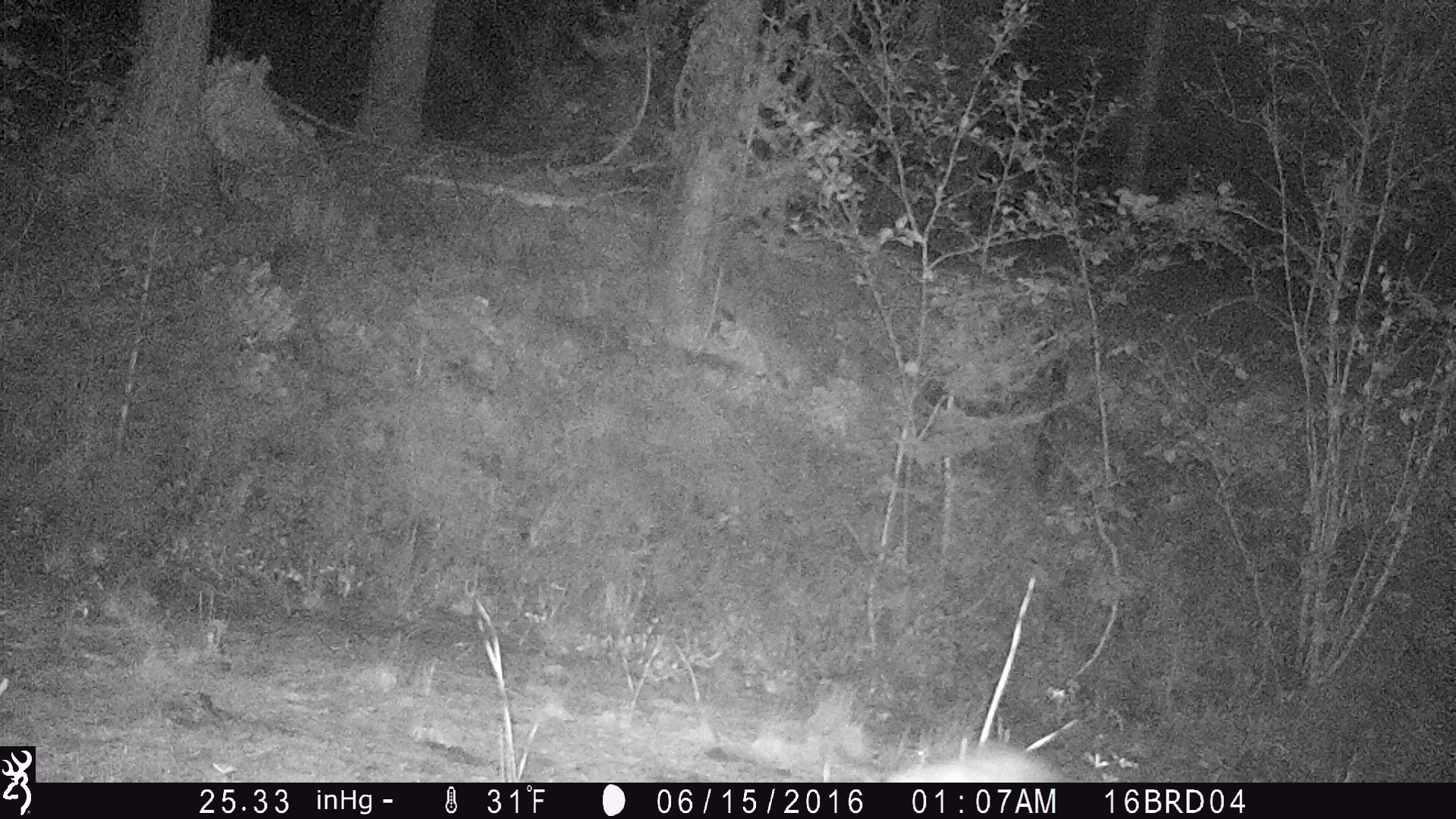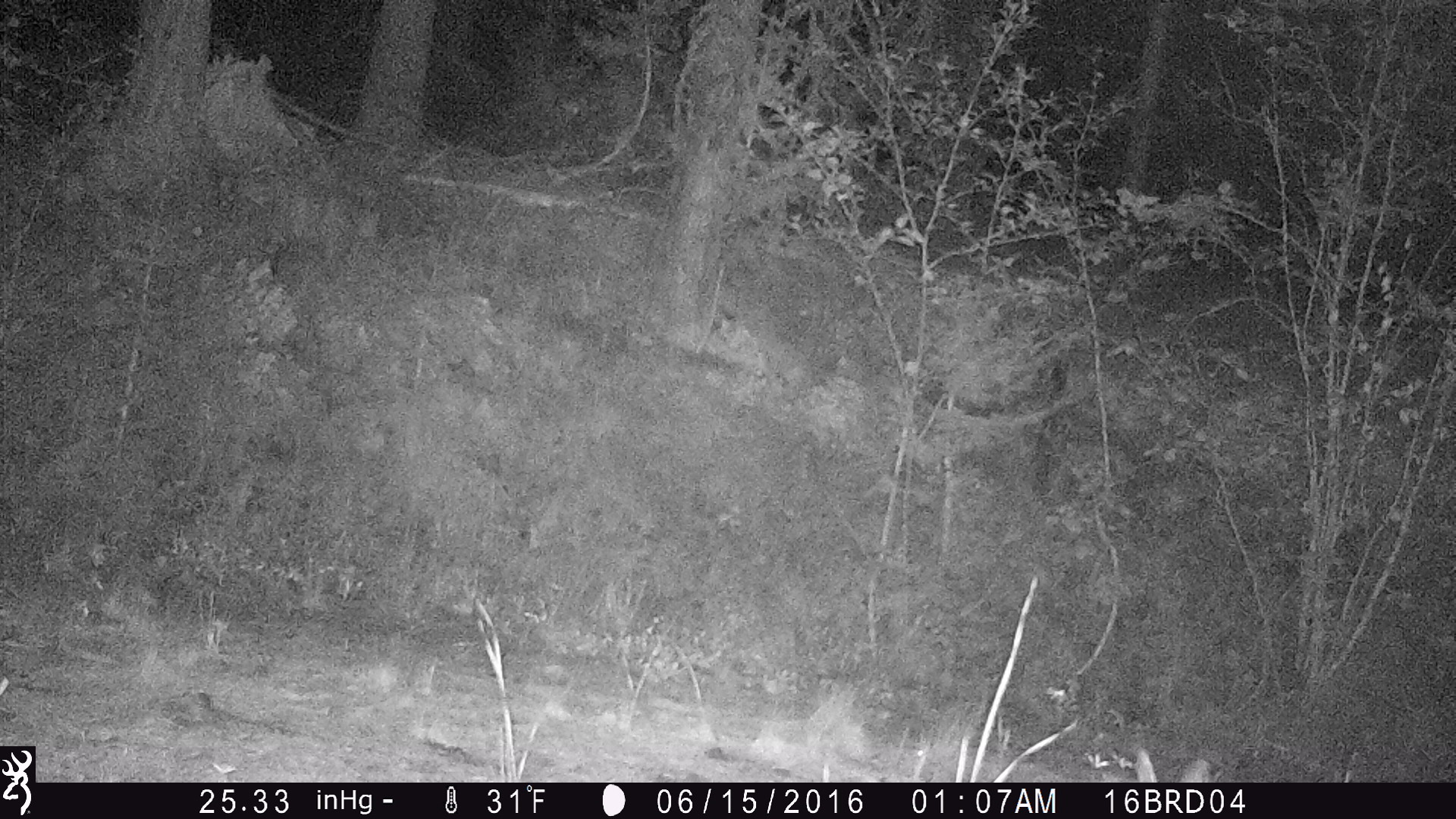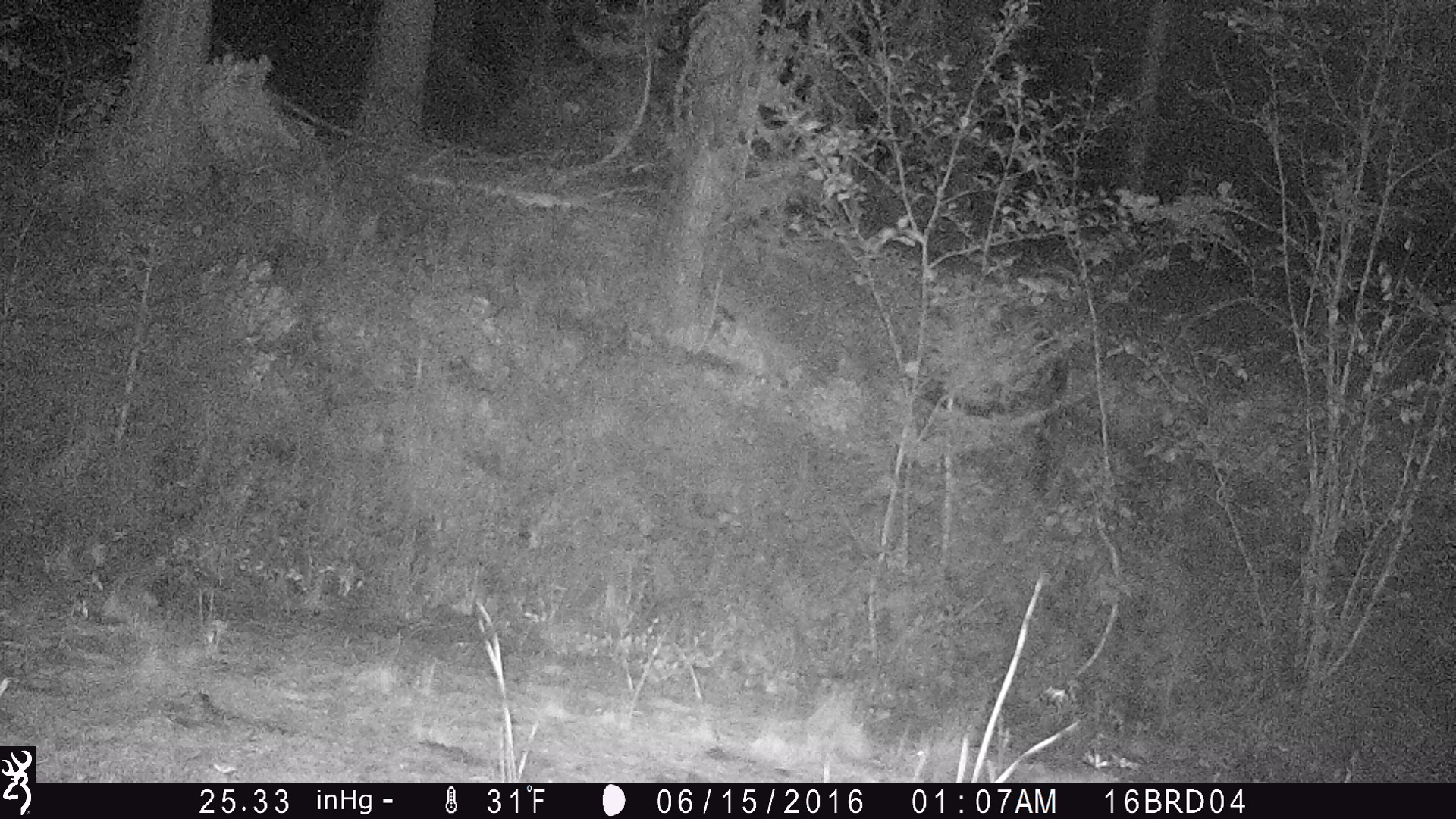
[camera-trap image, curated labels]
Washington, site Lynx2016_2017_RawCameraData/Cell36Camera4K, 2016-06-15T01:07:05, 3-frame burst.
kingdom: Animalia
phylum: Chordata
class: Mammalia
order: Lagomorpha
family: Leporidae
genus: Lepus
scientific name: Lepus americanus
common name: snowshoe hare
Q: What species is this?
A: Lepus americanus (snowshoe hare).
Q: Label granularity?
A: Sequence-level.